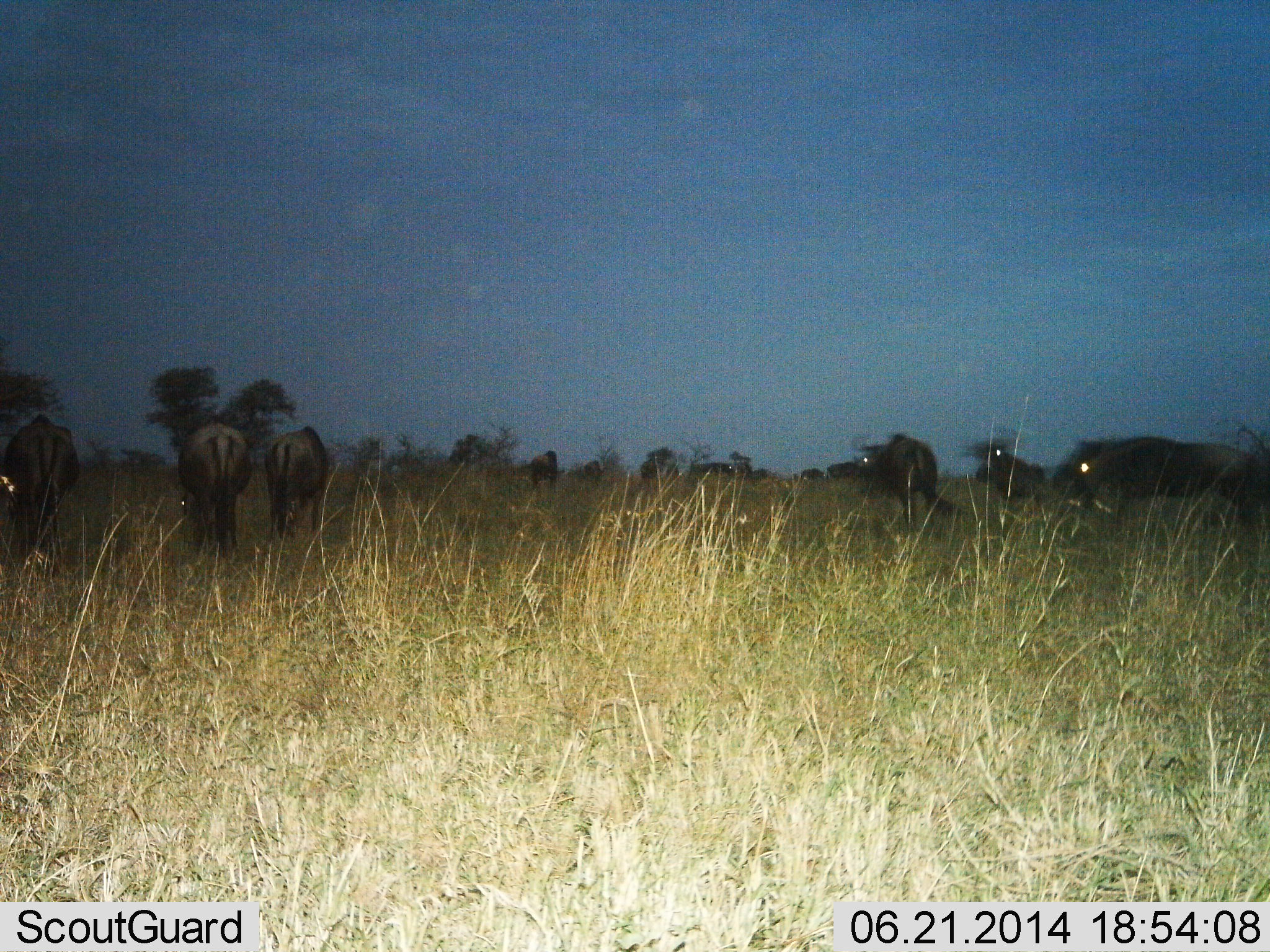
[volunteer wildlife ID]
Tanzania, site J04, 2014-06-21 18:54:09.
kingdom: Animalia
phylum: Chordata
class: Mammalia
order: Artiodactyla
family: Bovidae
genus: Connochaetes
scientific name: Connochaetes taurinus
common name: blue wildebeest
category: wildebeest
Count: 11-50.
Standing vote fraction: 64%.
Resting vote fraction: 9%.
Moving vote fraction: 45%.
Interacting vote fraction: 0%.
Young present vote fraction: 0%.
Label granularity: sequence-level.